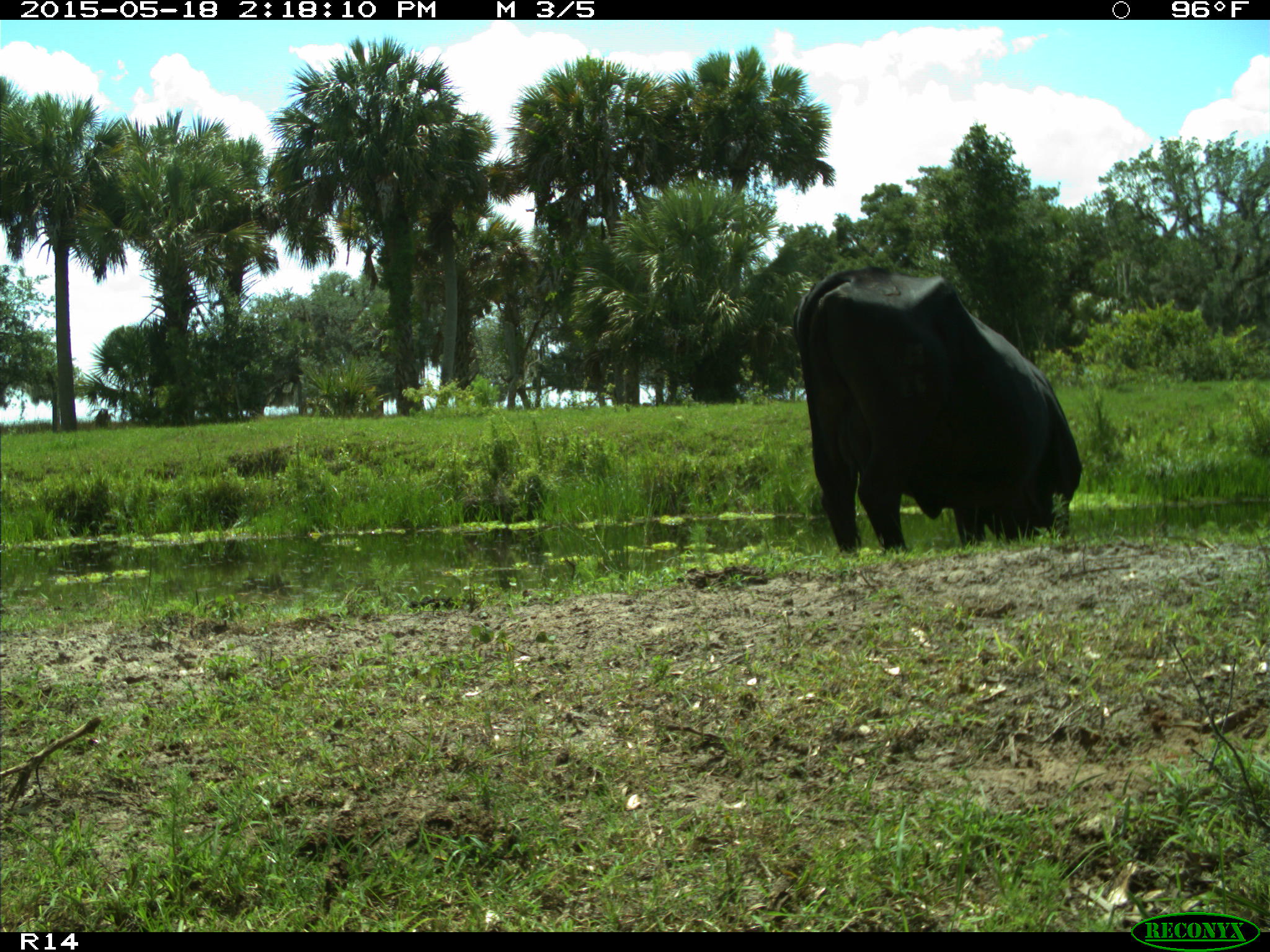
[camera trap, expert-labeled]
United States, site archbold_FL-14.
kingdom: Animalia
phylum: Chordata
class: Mammalia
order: Artiodactyla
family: Bovidae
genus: Bos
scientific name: Bos taurus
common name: domestic cow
Bos taurus (domestic cow).